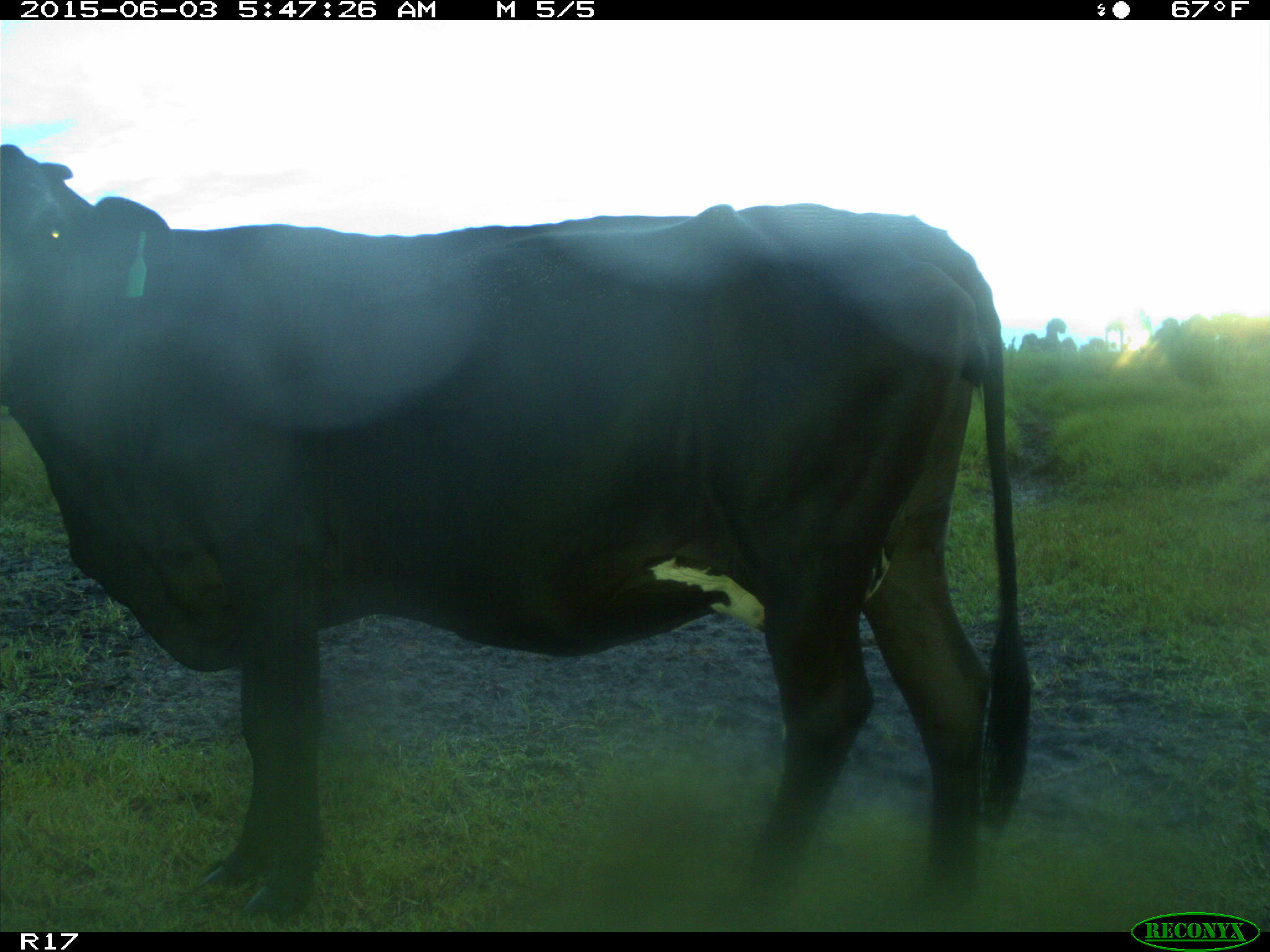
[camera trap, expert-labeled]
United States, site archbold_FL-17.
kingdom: Animalia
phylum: Chordata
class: Mammalia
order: Artiodactyla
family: Bovidae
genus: Bos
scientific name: Bos taurus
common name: domestic cow